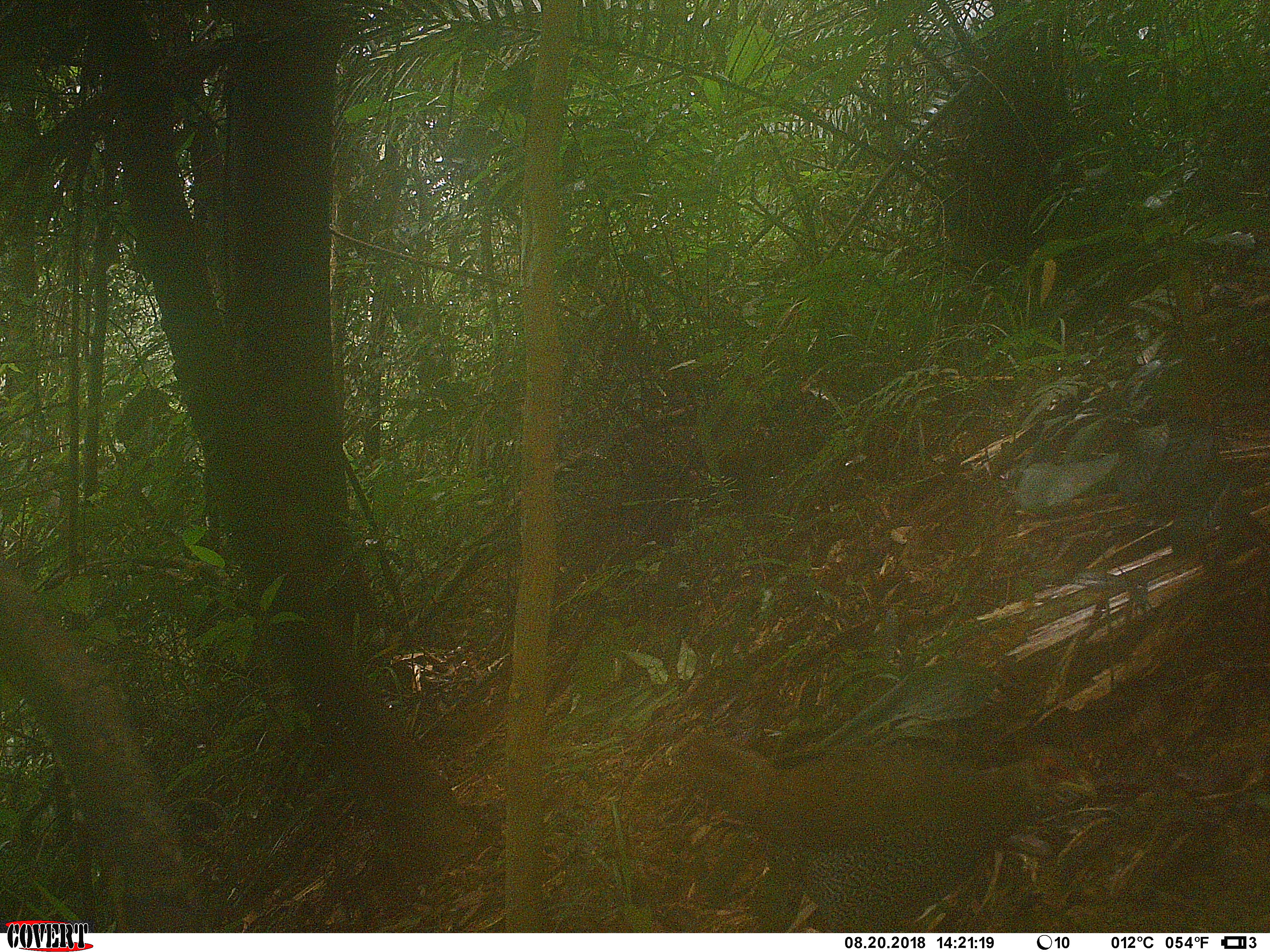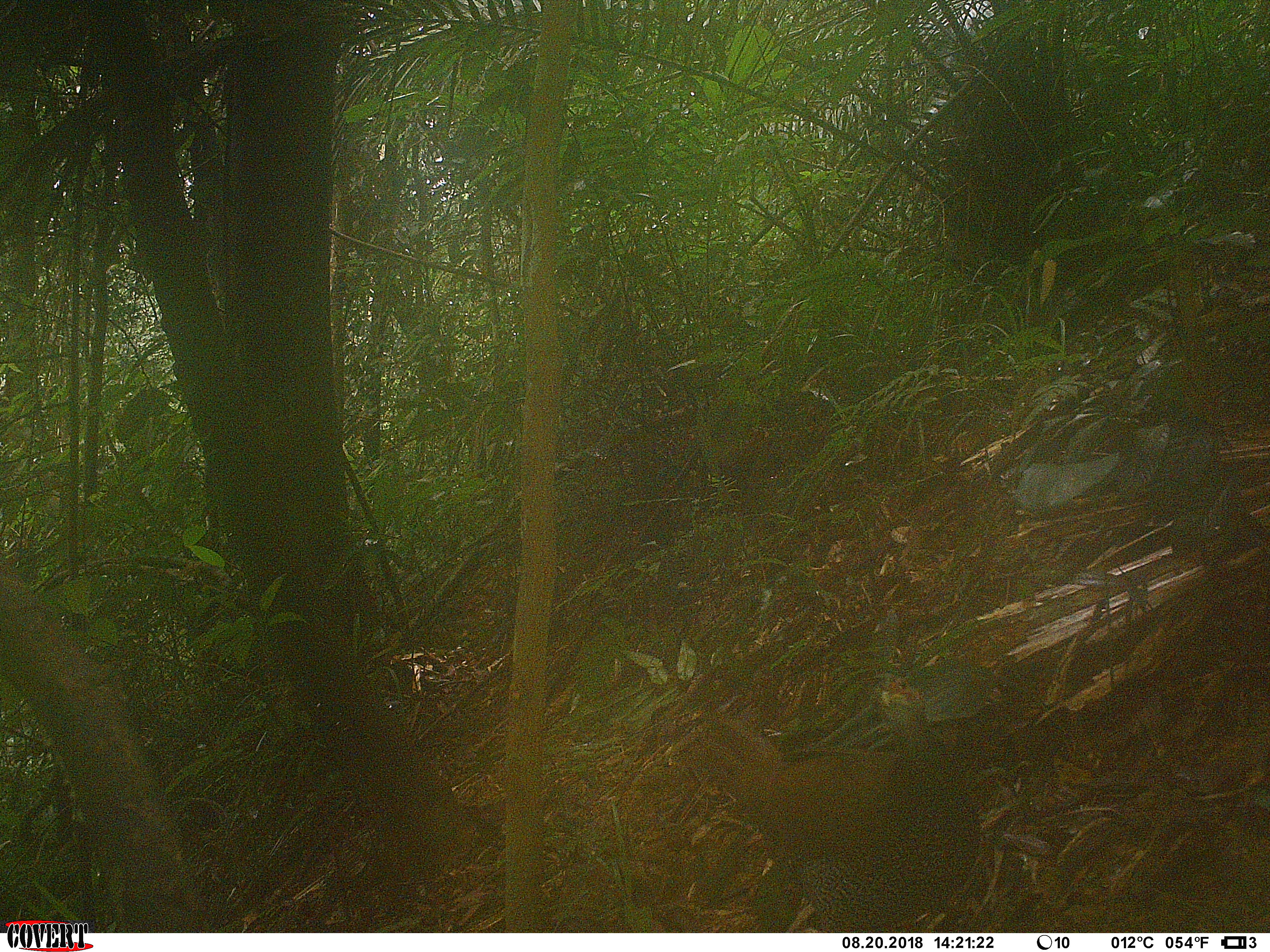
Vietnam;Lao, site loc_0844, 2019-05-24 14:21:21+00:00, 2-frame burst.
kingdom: Animalia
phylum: Chordata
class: Aves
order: Galliformes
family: Phasianidae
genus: Lophura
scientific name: Lophura nycthemera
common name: silver pheasant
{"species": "silver pheasant (Lophura nycthemera)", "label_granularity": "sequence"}